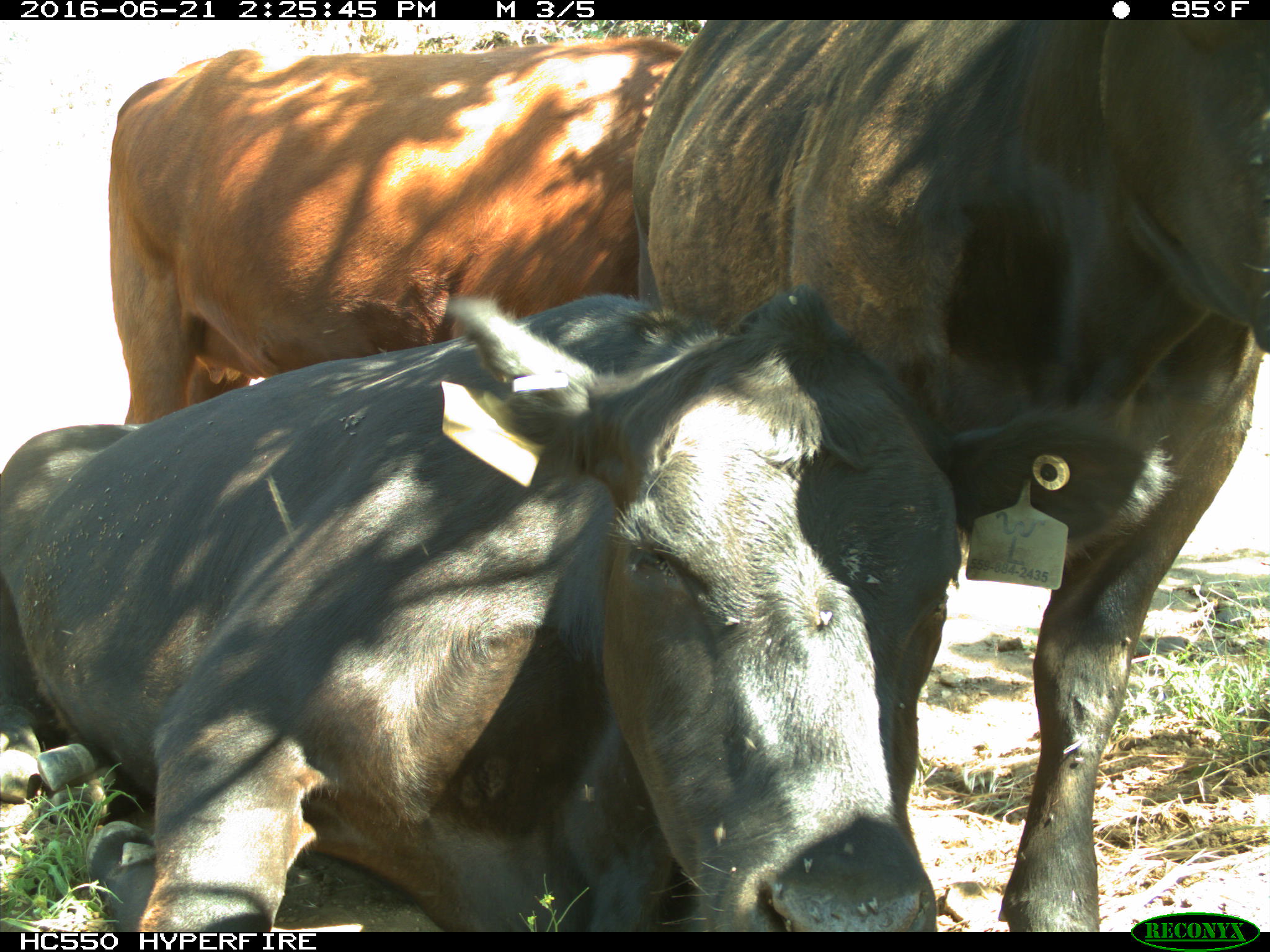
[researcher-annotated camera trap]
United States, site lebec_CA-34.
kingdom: Animalia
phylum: Chordata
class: Mammalia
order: Artiodactyla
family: Bovidae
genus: Bos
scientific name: Bos taurus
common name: domestic cow